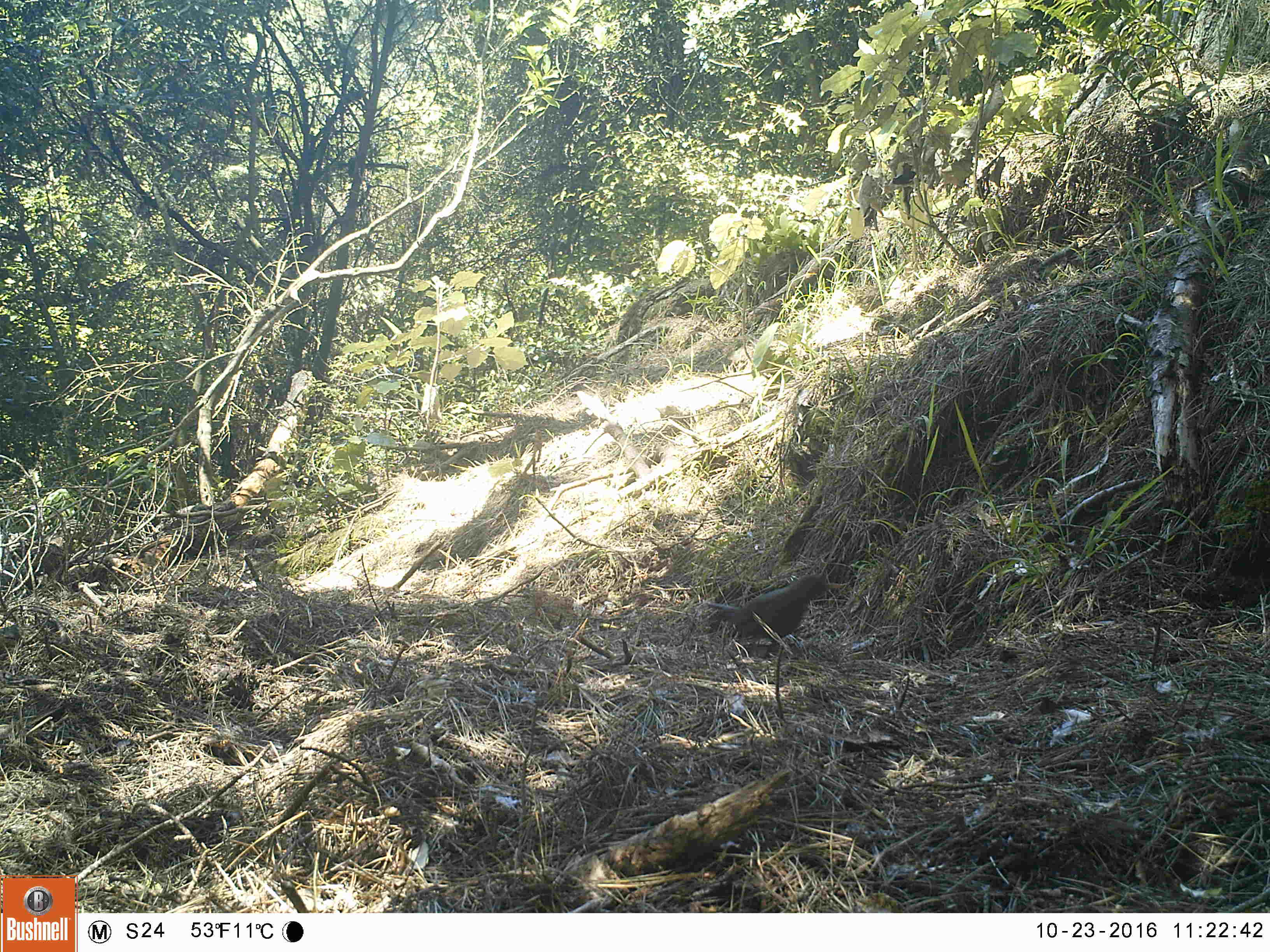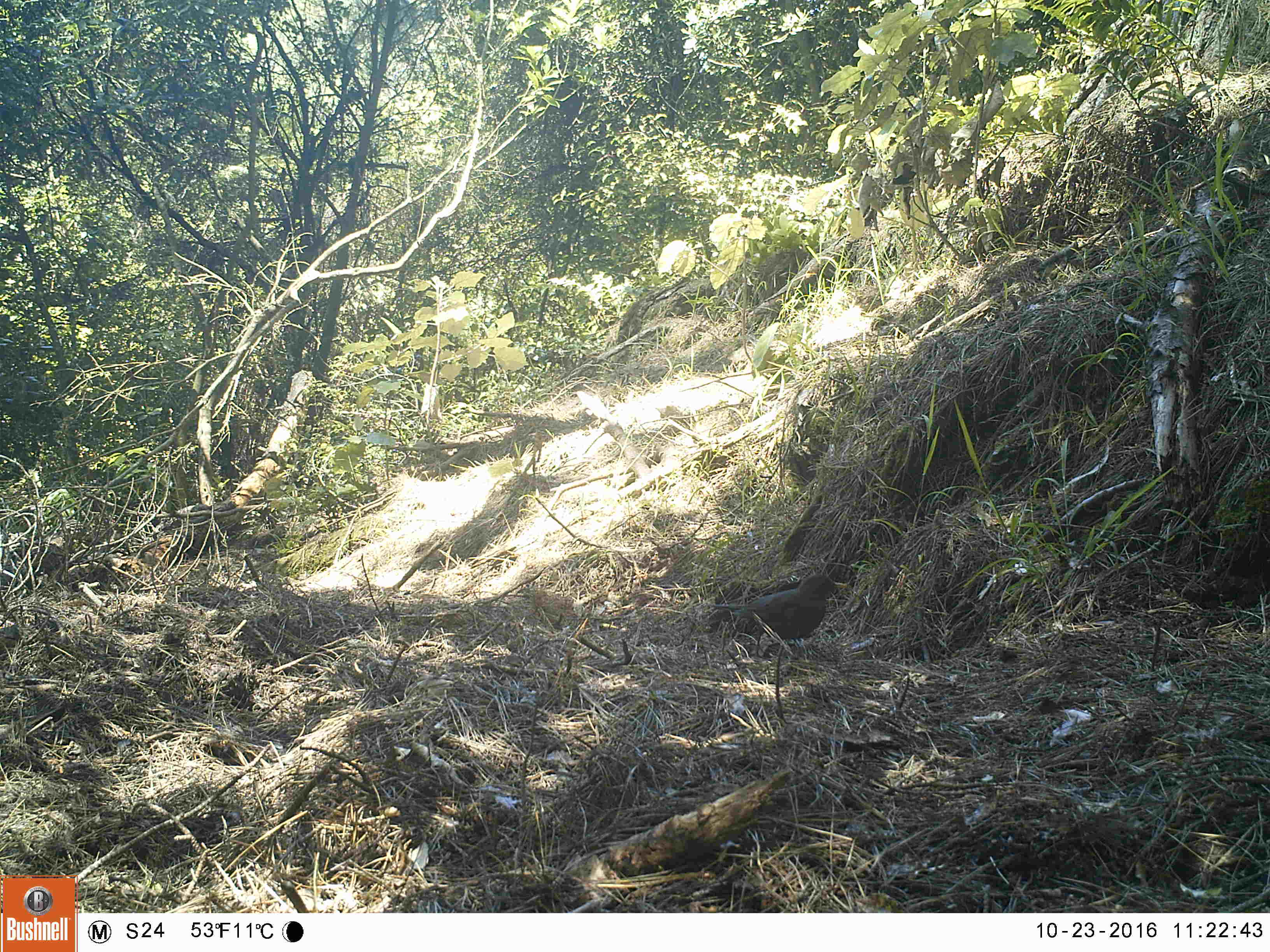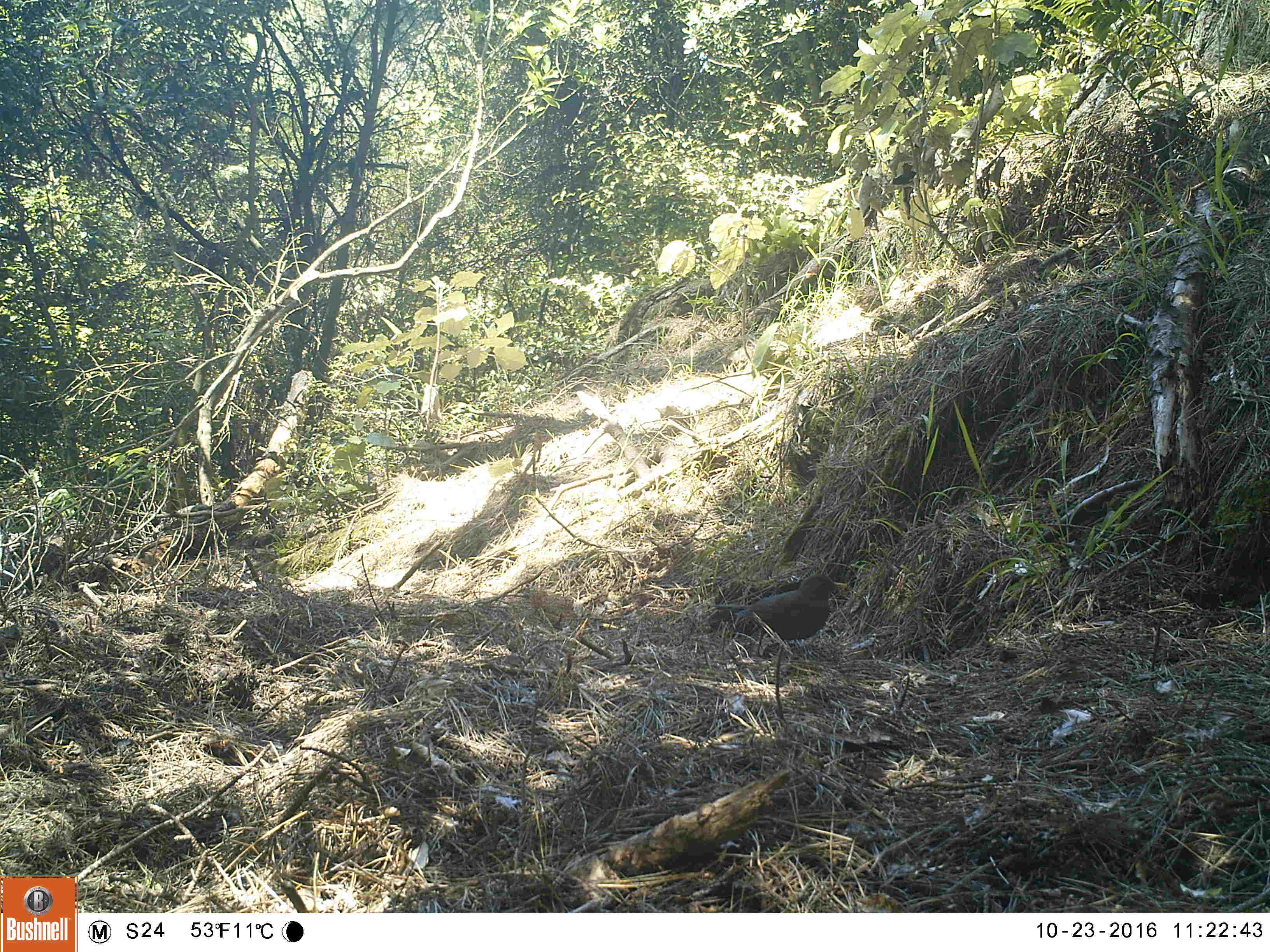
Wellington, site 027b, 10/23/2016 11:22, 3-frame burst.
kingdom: Animalia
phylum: Chordata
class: Aves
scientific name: Aves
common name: bird